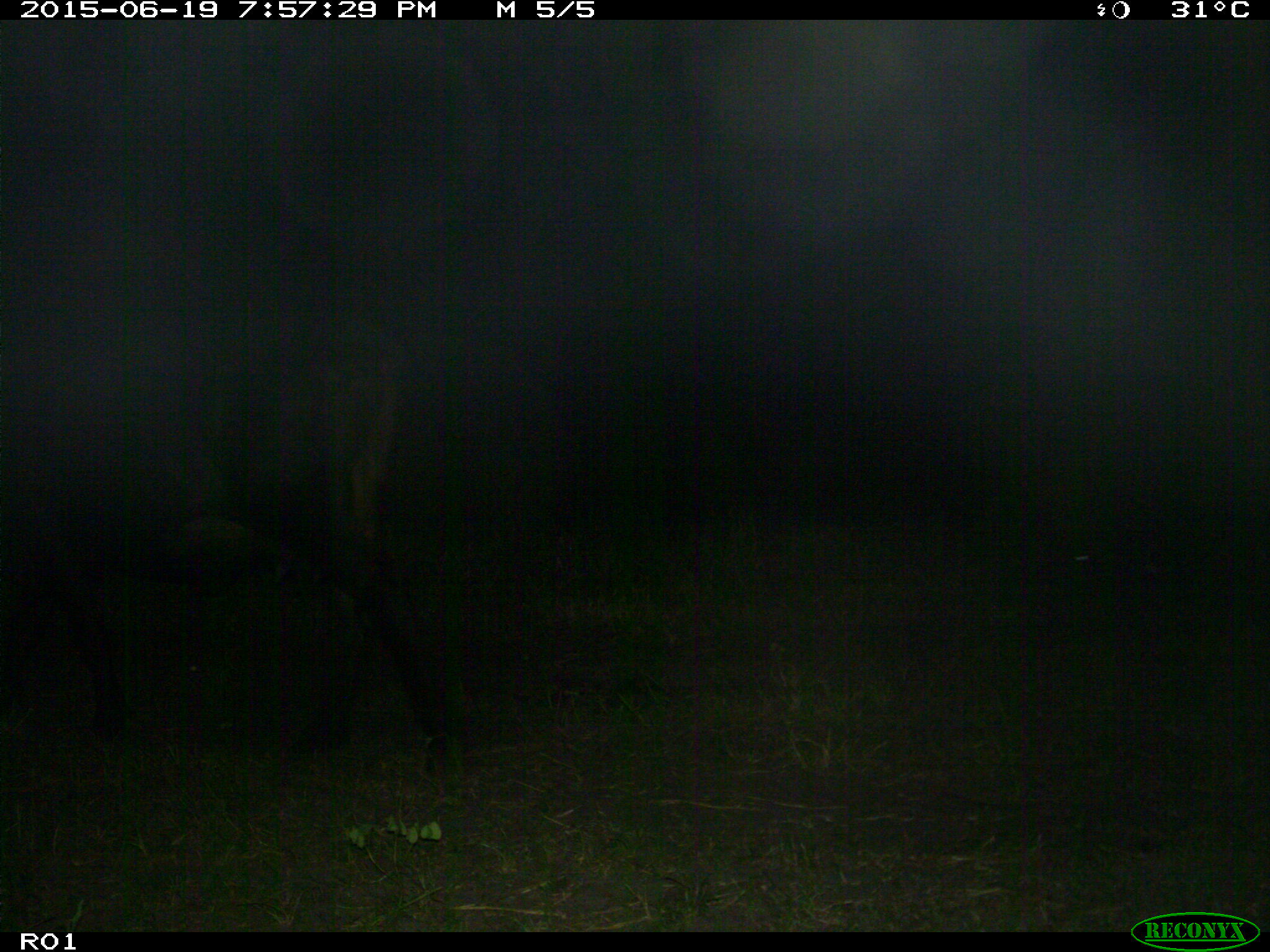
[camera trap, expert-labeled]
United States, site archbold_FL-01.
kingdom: Animalia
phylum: Chordata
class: Mammalia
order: Artiodactyla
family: Bovidae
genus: Bos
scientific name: Bos taurus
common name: domestic cow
Bos taurus (domestic cow).